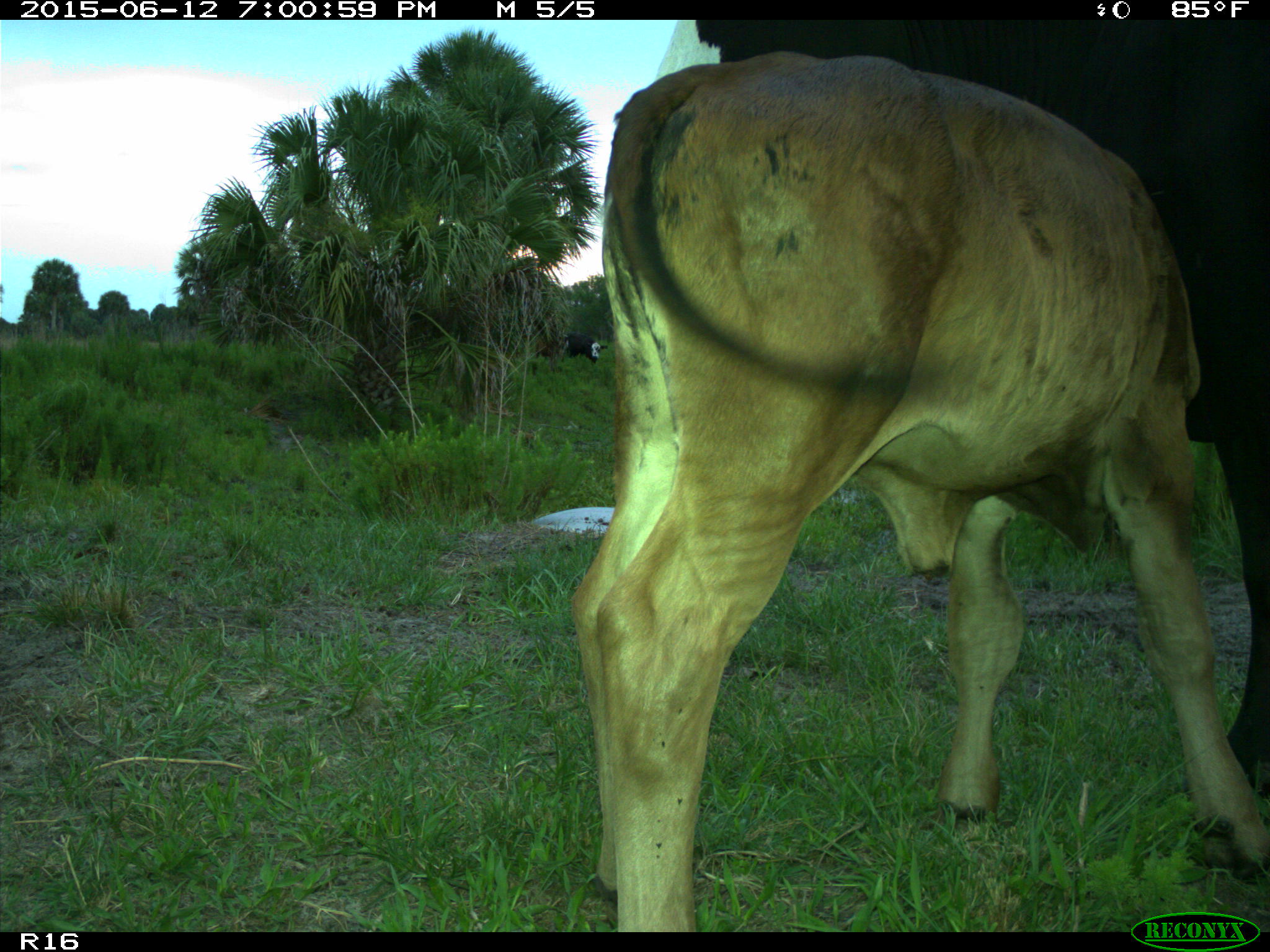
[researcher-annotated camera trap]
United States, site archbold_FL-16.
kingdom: Animalia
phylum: Chordata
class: Mammalia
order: Artiodactyla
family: Bovidae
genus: Bos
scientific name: Bos taurus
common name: domestic cow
Bos taurus (domestic cow).